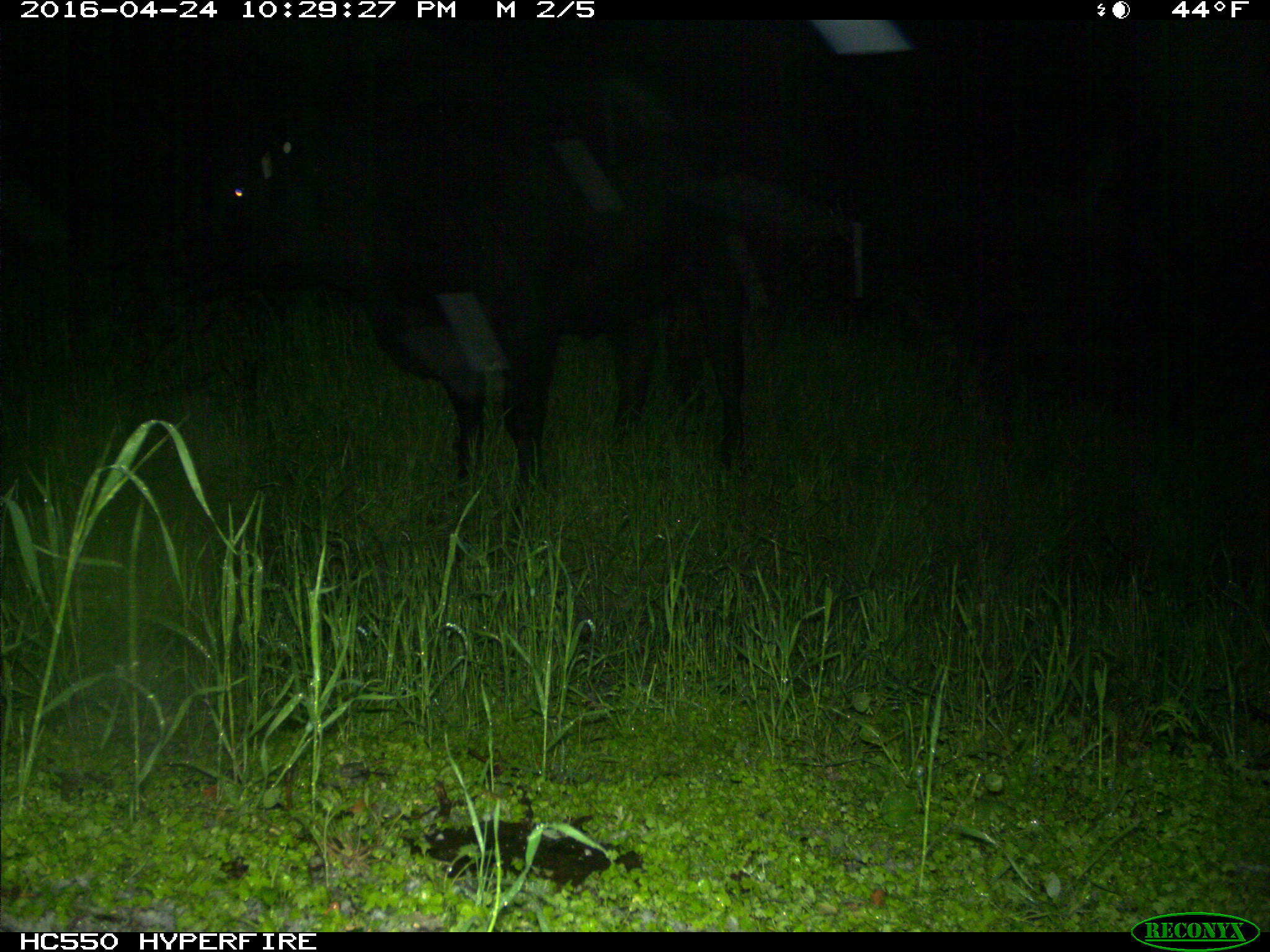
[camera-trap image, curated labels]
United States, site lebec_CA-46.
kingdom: Animalia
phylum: Chordata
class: Mammalia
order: Artiodactyla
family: Bovidae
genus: Bos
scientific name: Bos taurus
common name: domestic cow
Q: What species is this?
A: Bos taurus (domestic cow).